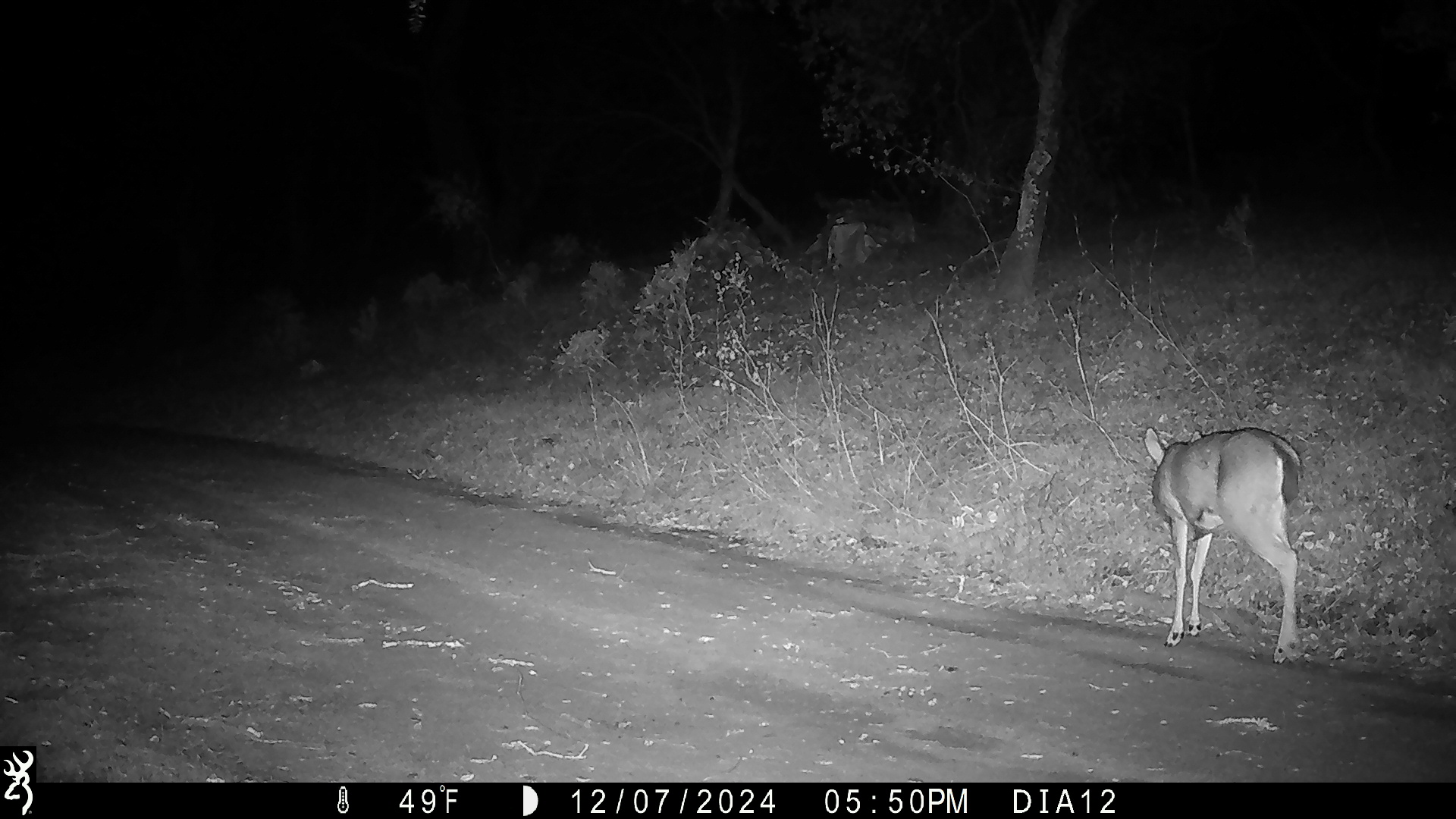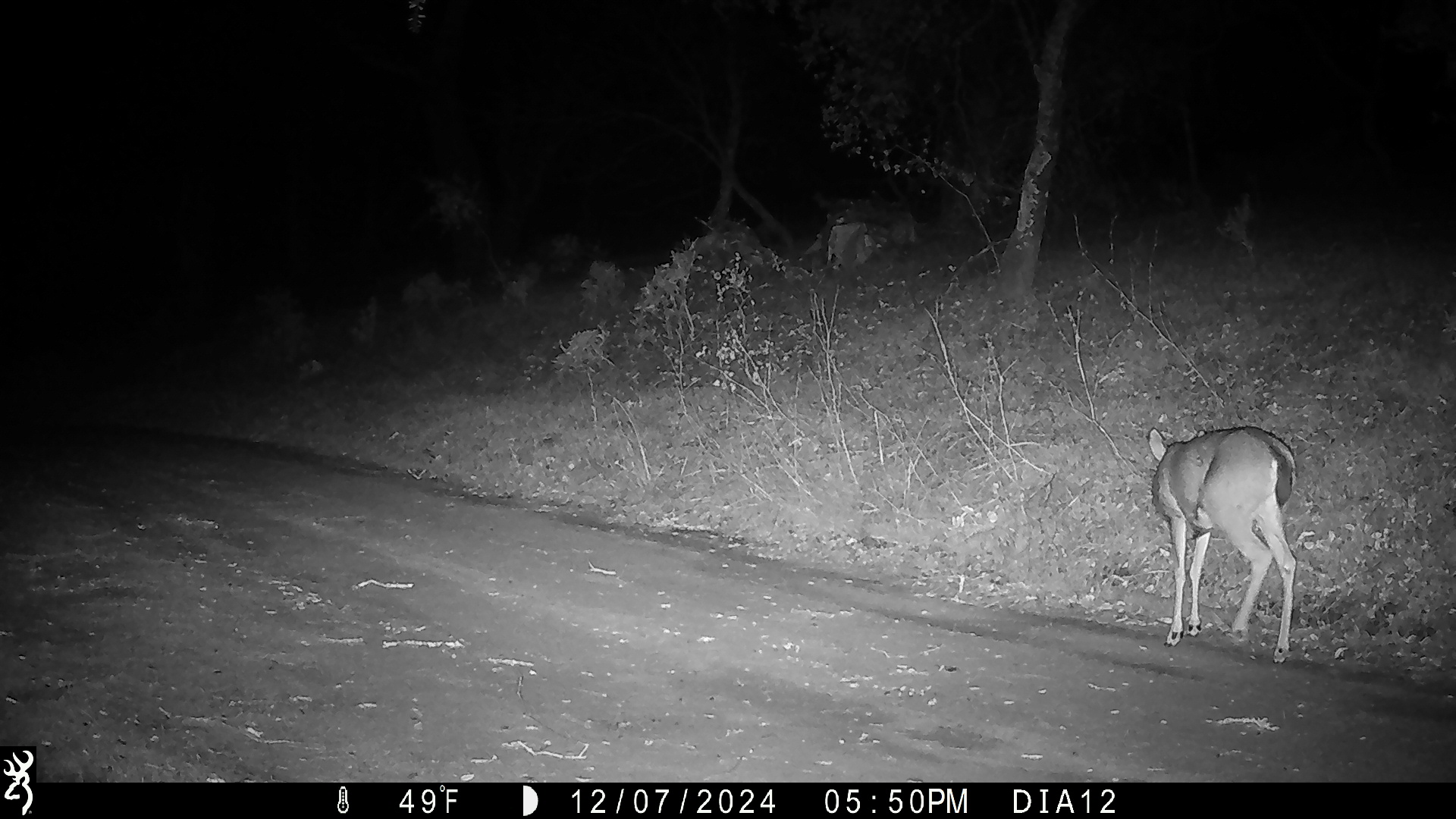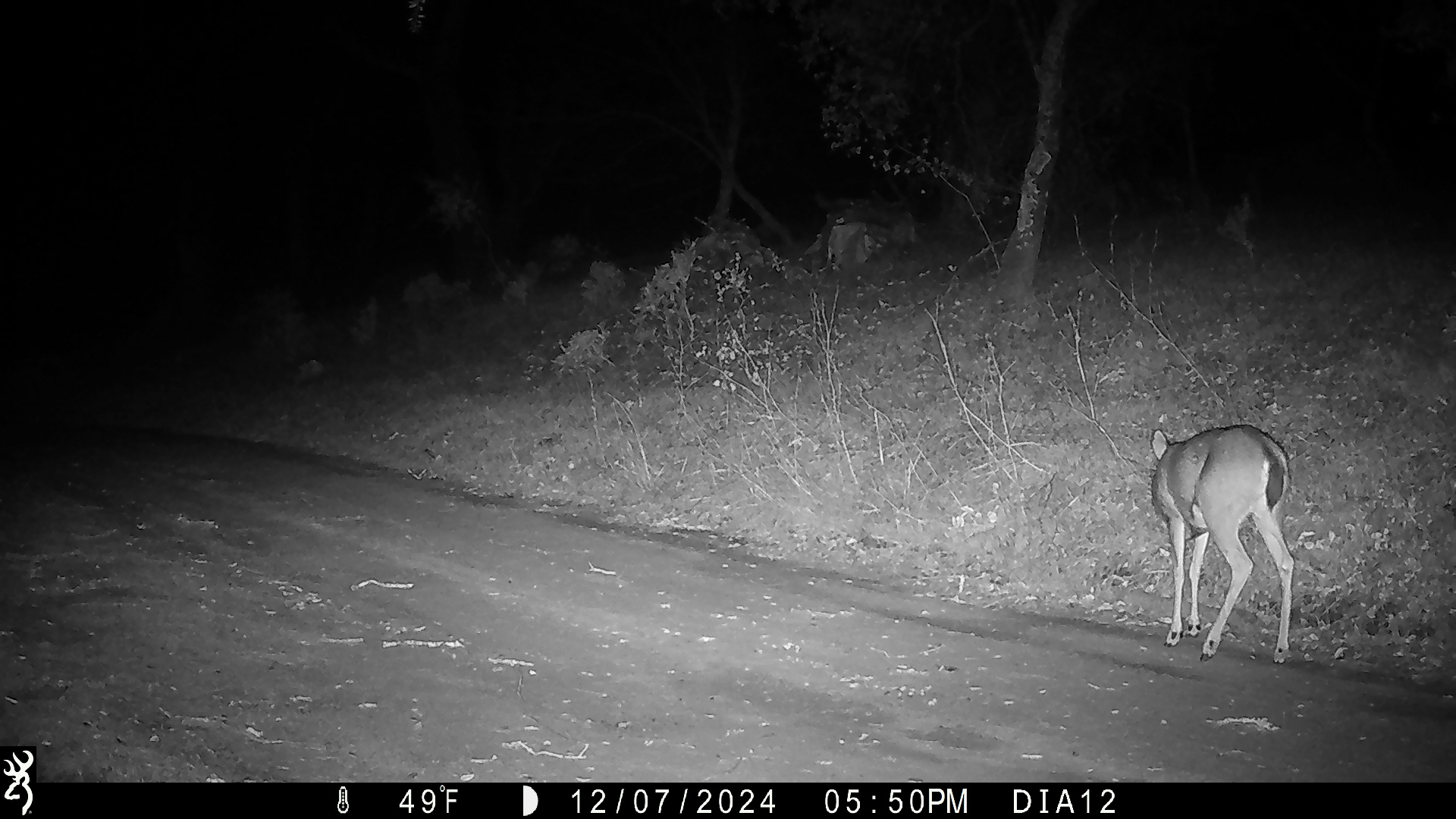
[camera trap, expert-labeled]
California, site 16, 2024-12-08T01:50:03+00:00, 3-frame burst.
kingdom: Animalia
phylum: Chordata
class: Mammalia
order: Artiodactyla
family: Cervidae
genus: Odocoileus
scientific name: Odocoileus hemionus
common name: mule deer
Mule deer (Odocoileus hemionus).